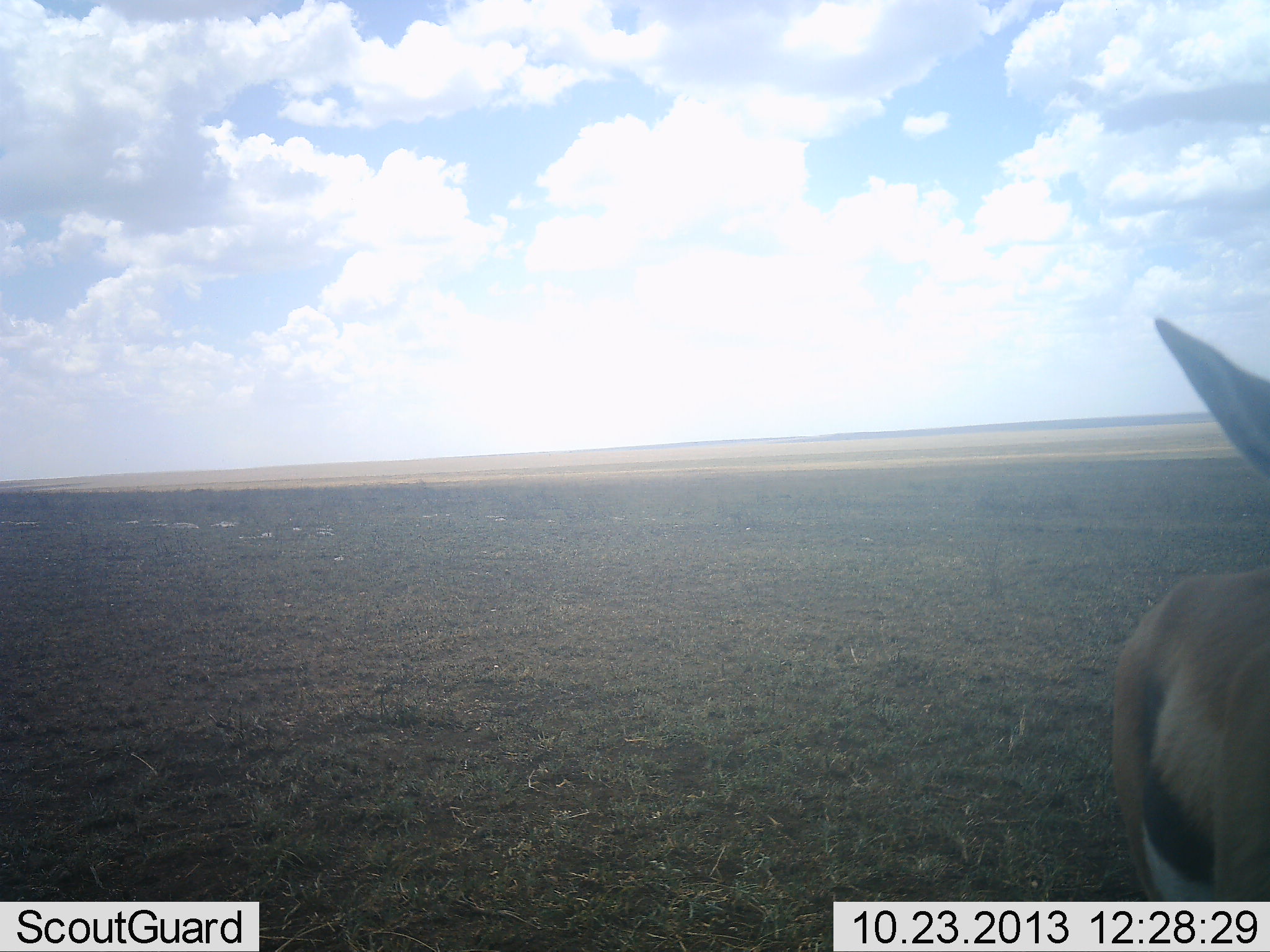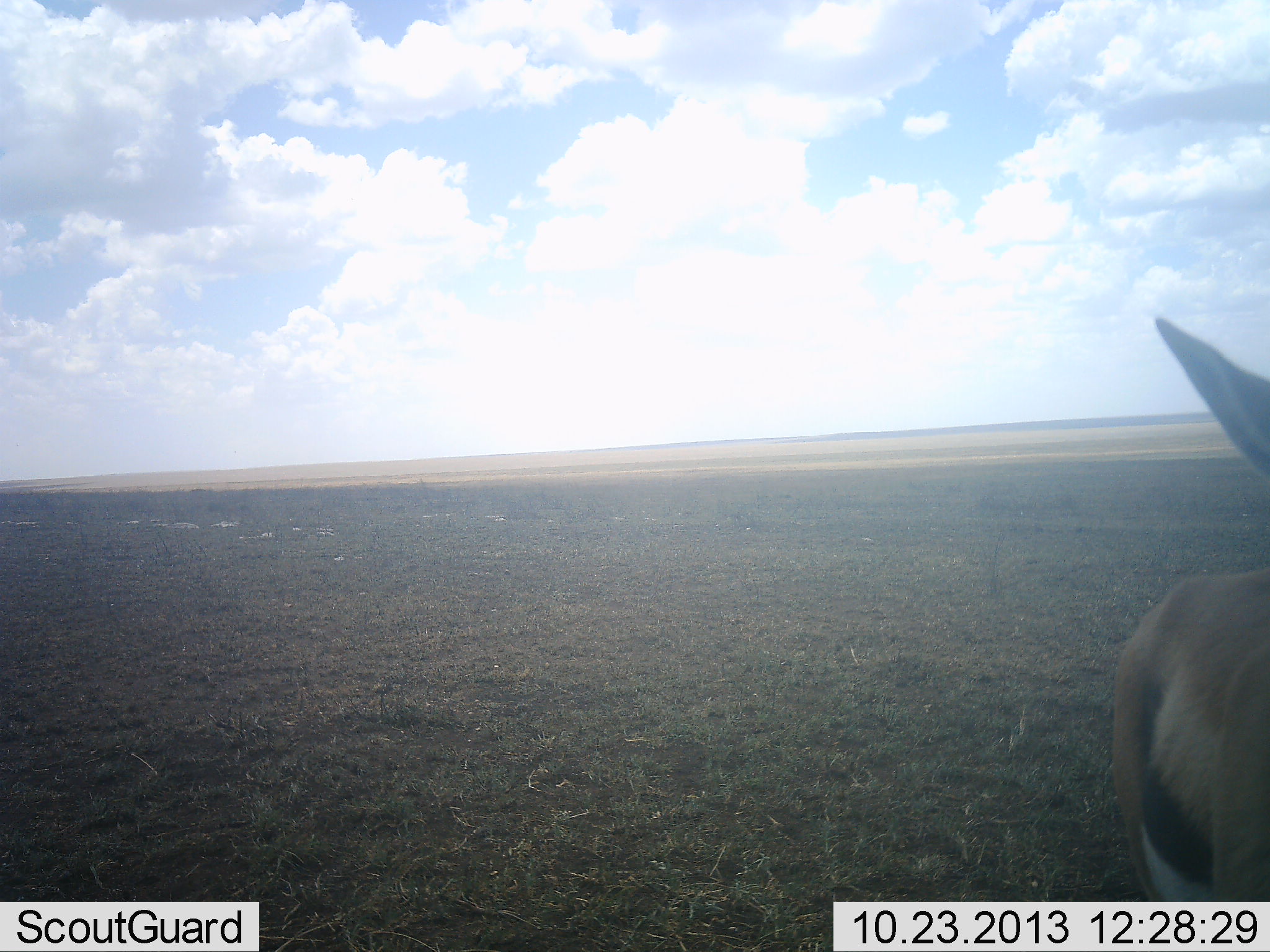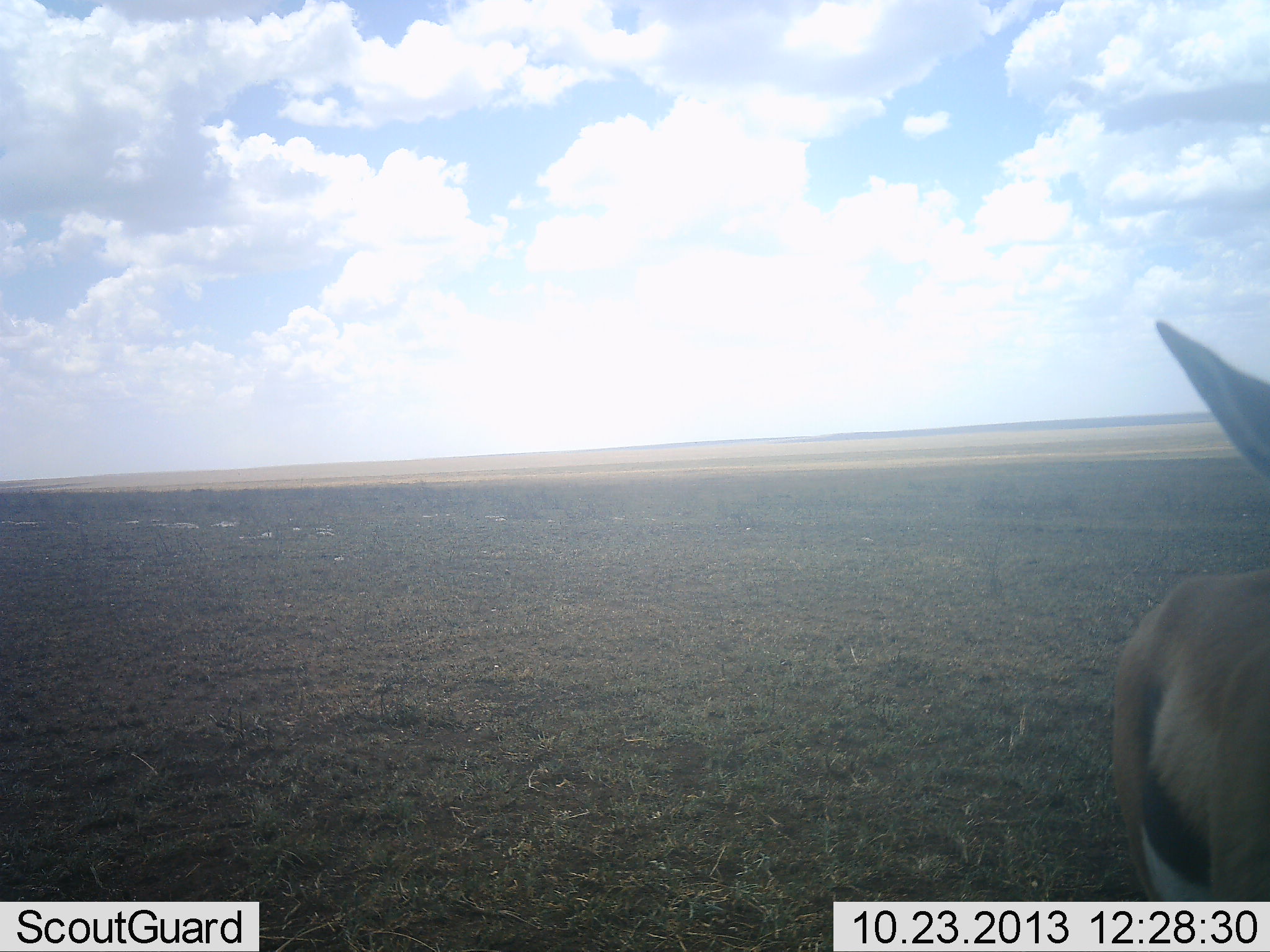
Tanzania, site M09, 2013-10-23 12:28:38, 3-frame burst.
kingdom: Animalia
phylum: Chordata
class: Mammalia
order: Artiodactyla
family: Bovidae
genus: Eudorcas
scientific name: Eudorcas thomsonii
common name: thomson's gazelle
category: gazellethomsons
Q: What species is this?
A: Gazellethomsons (thomson's gazelle) (Eudorcas thomsonii).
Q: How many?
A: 1.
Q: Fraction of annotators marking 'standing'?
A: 90%.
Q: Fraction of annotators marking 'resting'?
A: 0%.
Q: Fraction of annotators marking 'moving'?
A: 0%.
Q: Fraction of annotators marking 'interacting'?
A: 10%.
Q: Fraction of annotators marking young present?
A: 0%.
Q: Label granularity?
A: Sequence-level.